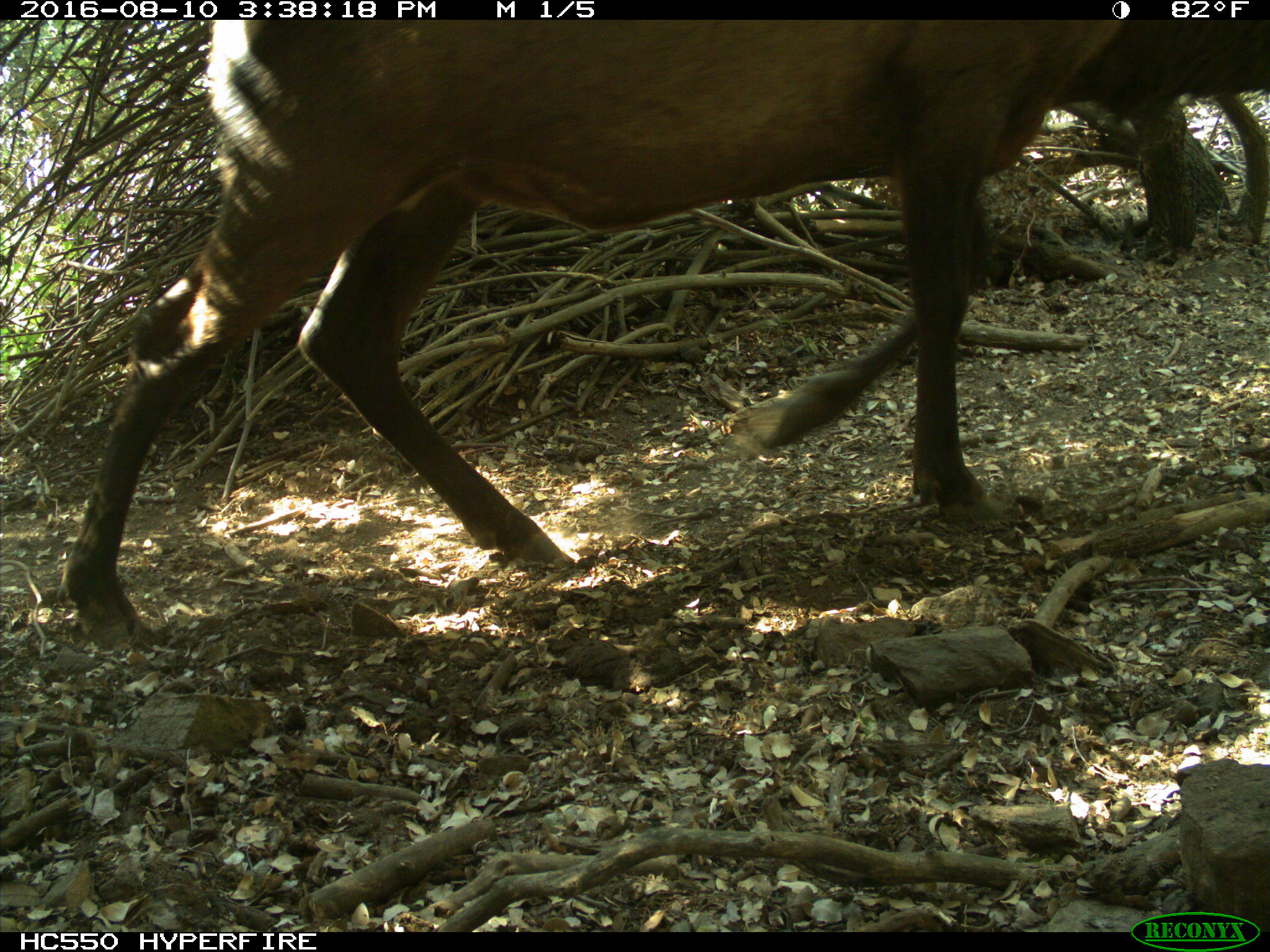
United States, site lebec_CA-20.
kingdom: Animalia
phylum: Chordata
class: Mammalia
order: Artiodactyla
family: Cervidae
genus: Cervus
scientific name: Cervus canadensis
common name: elk